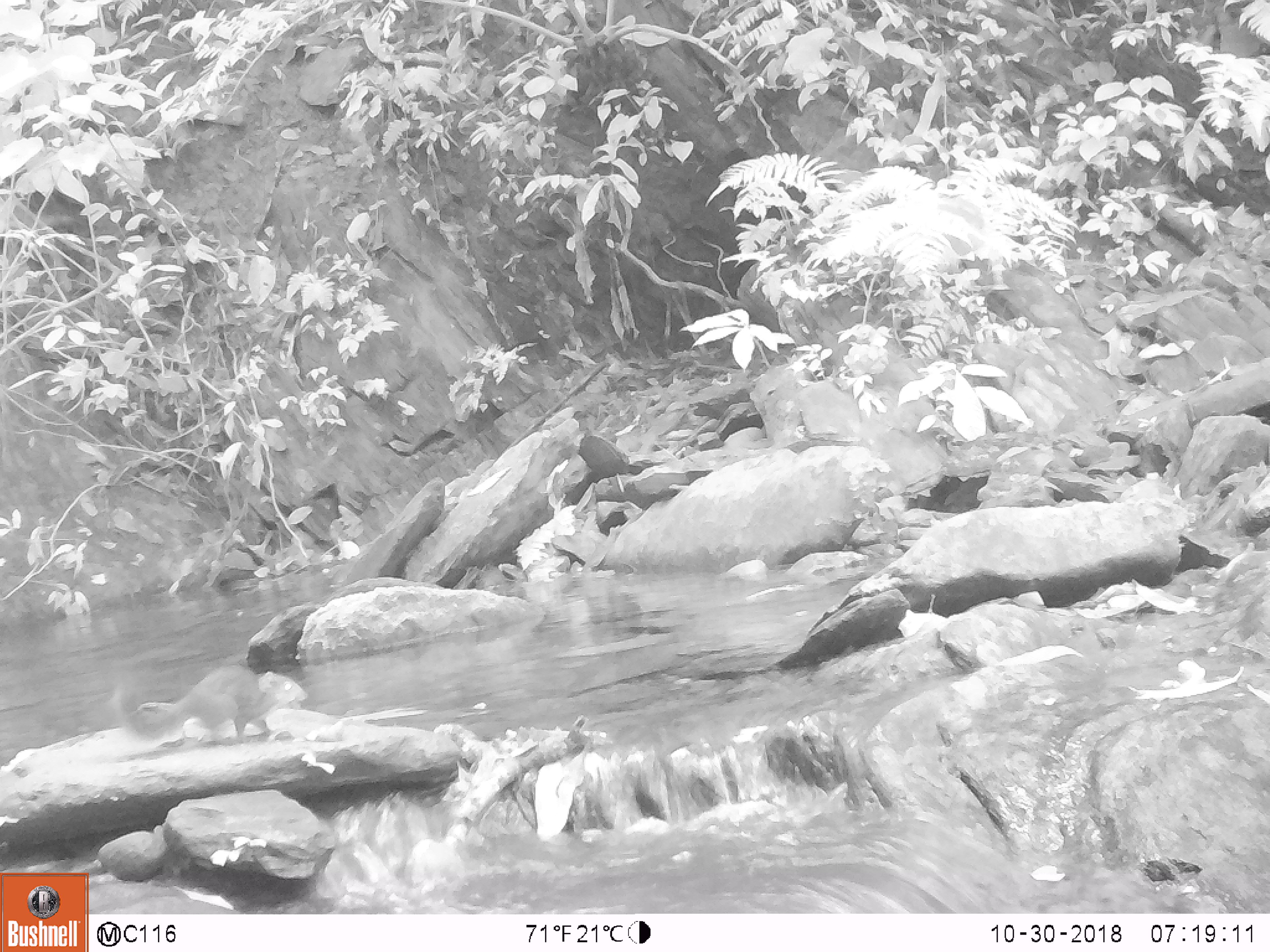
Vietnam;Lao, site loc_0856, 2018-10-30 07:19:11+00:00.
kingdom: Animalia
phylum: Chordata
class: Mammalia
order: Rodentia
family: Sciuridae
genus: Dremomys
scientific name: Dremomys rufigenis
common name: red-cheeked squirrel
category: red cheeked squirrel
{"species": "red cheeked squirrel (red-cheeked squirrel) (Dremomys rufigenis)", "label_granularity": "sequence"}